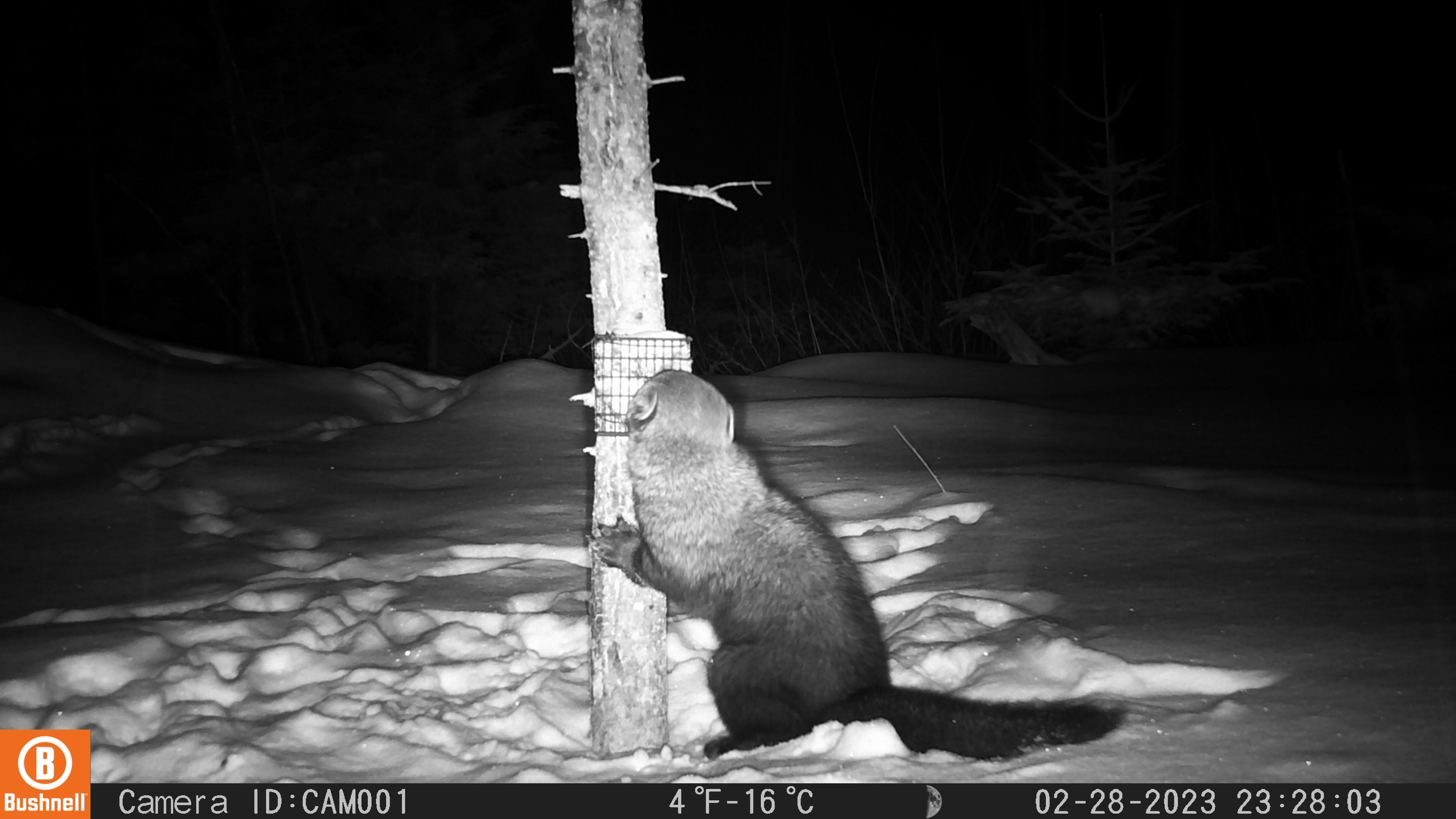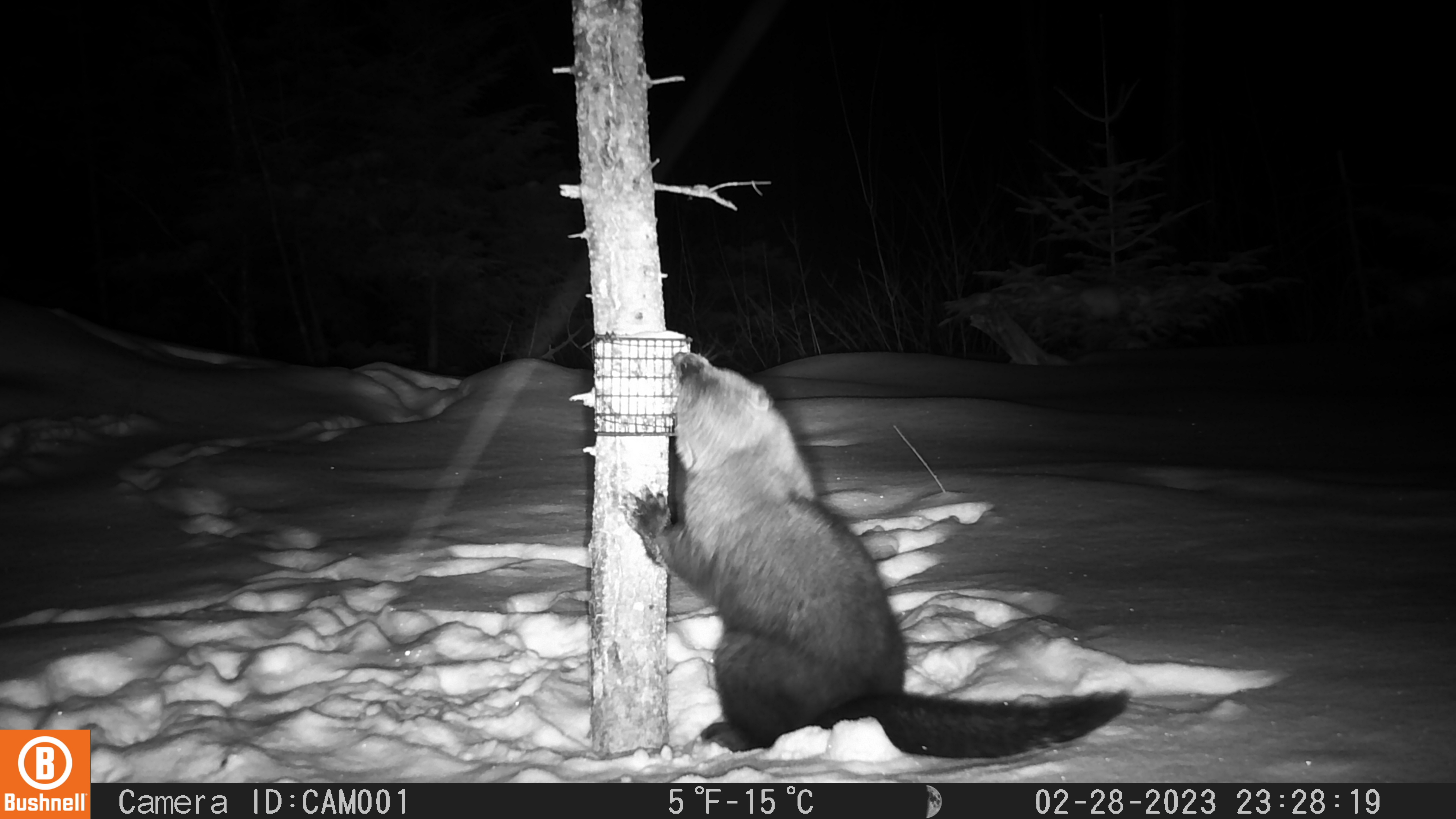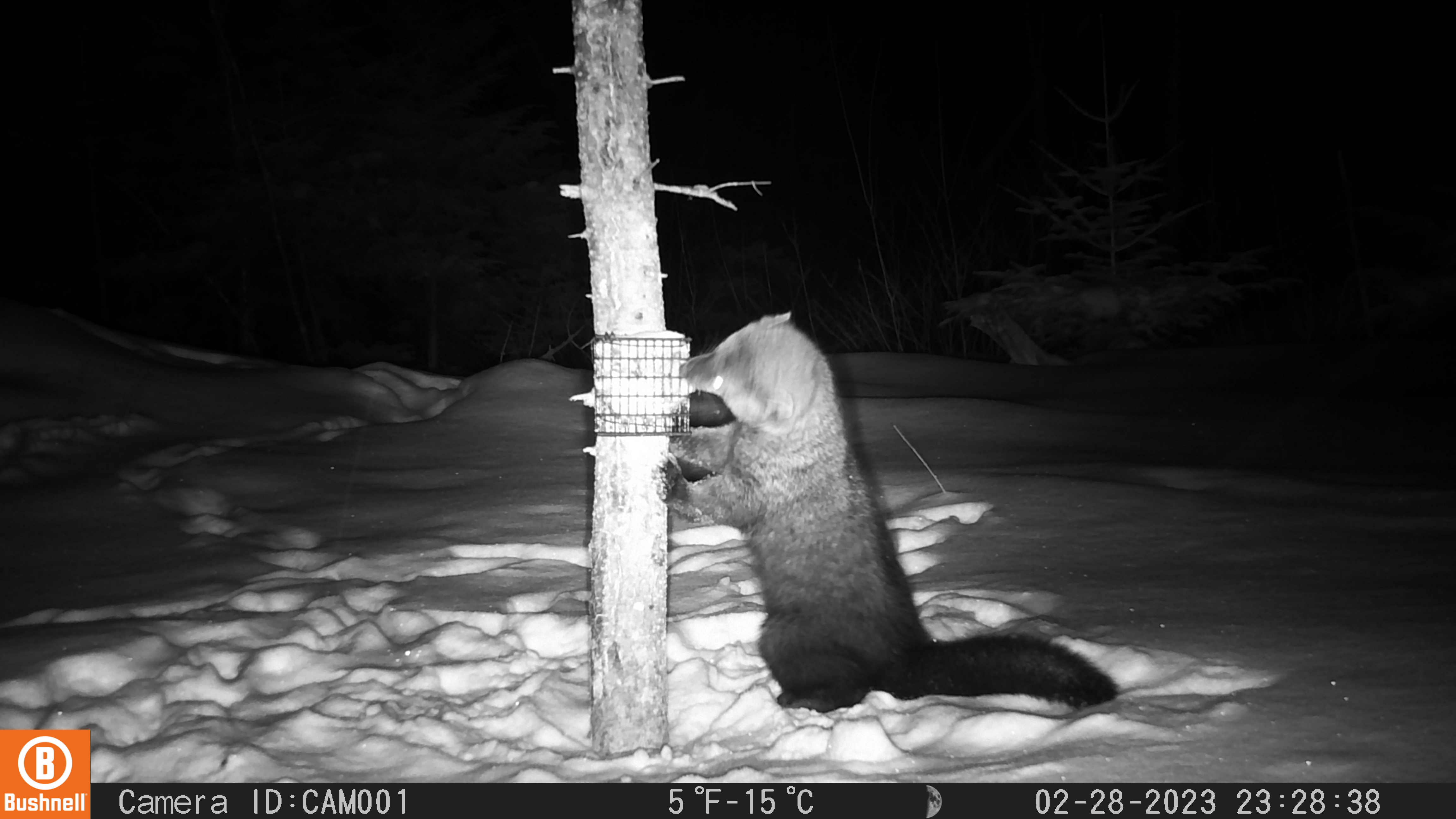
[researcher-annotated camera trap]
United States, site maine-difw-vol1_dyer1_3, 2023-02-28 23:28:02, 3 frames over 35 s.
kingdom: Animalia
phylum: Chordata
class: Mammalia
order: Carnivora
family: Mustelidae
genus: Pekania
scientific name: Pekania pennanti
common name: fisher